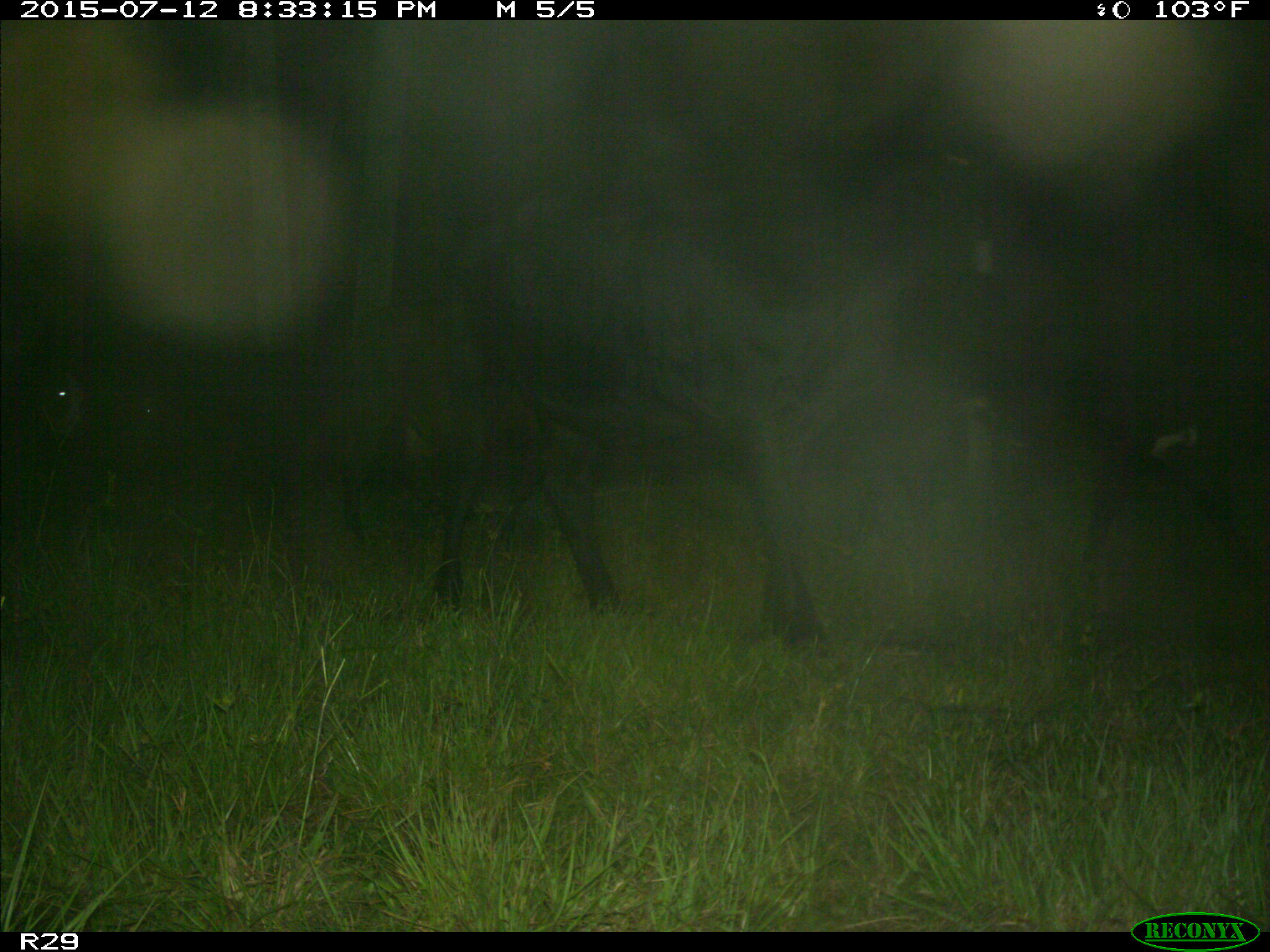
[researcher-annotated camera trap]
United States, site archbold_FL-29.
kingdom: Animalia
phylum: Chordata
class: Mammalia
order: Artiodactyla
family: Bovidae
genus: Bos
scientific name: Bos taurus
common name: domestic cow